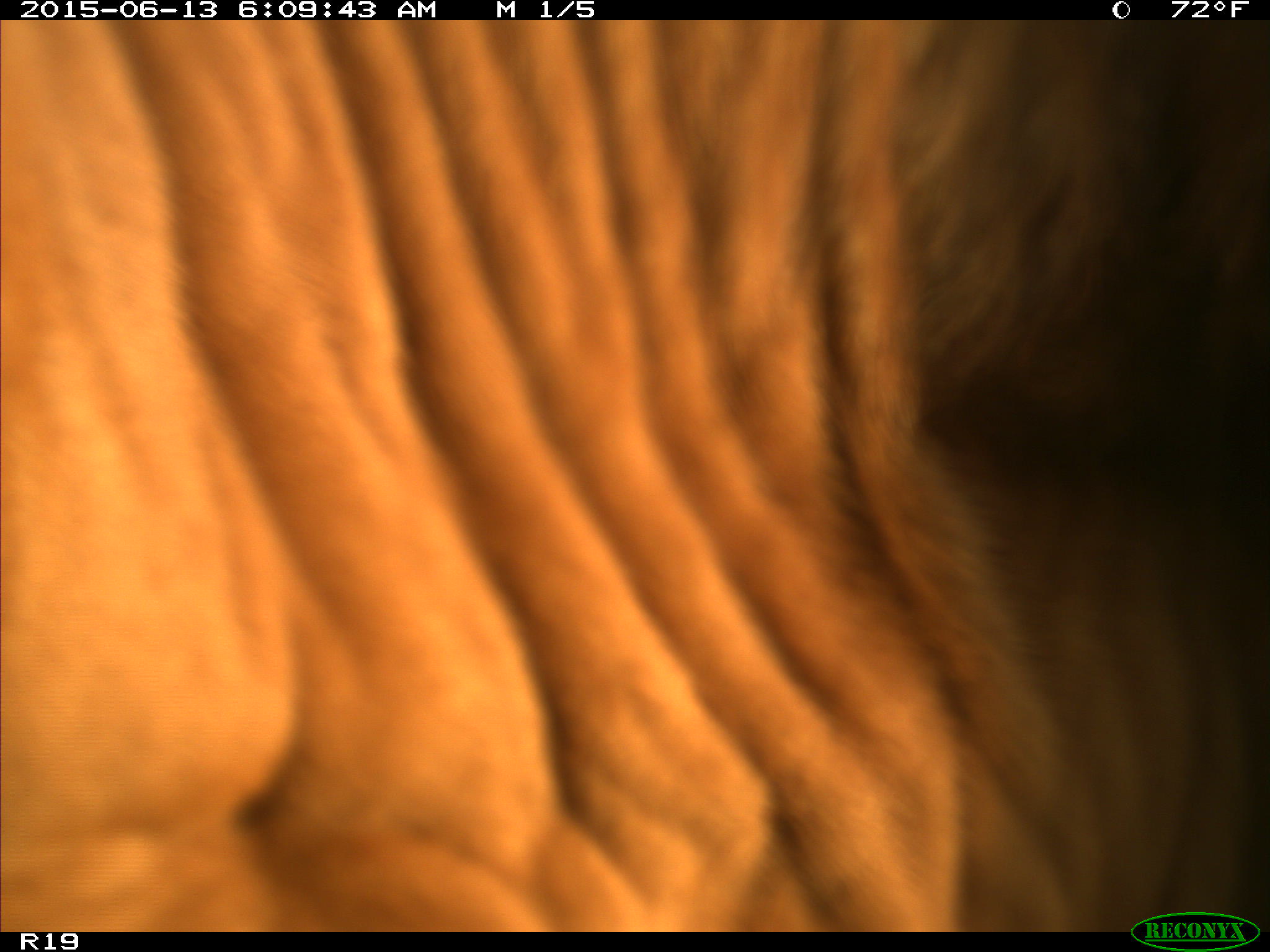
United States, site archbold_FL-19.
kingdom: Animalia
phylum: Chordata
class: Mammalia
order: Artiodactyla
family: Bovidae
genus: Bos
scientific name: Bos taurus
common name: domestic cow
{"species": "Bos taurus (domestic cow)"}